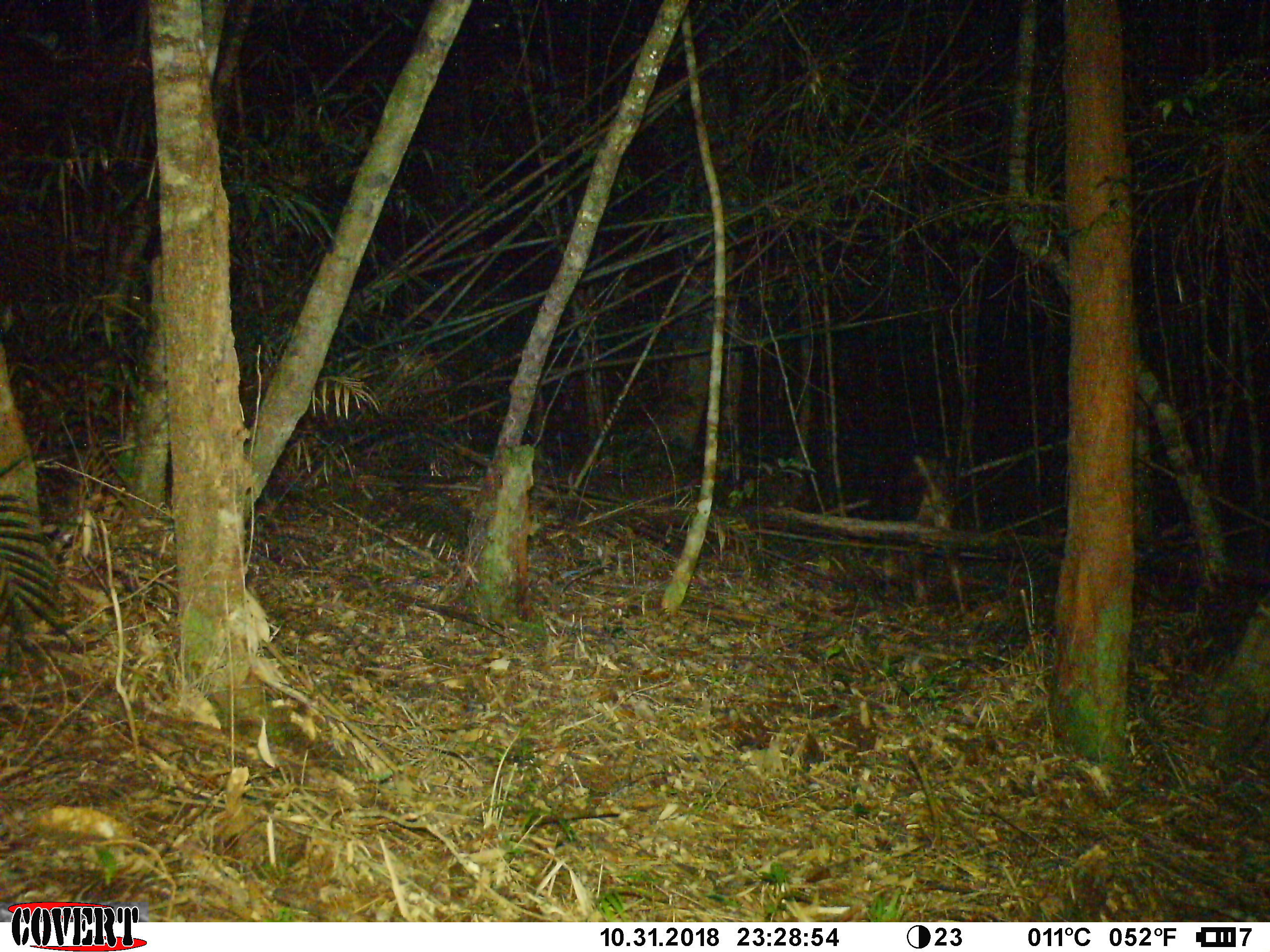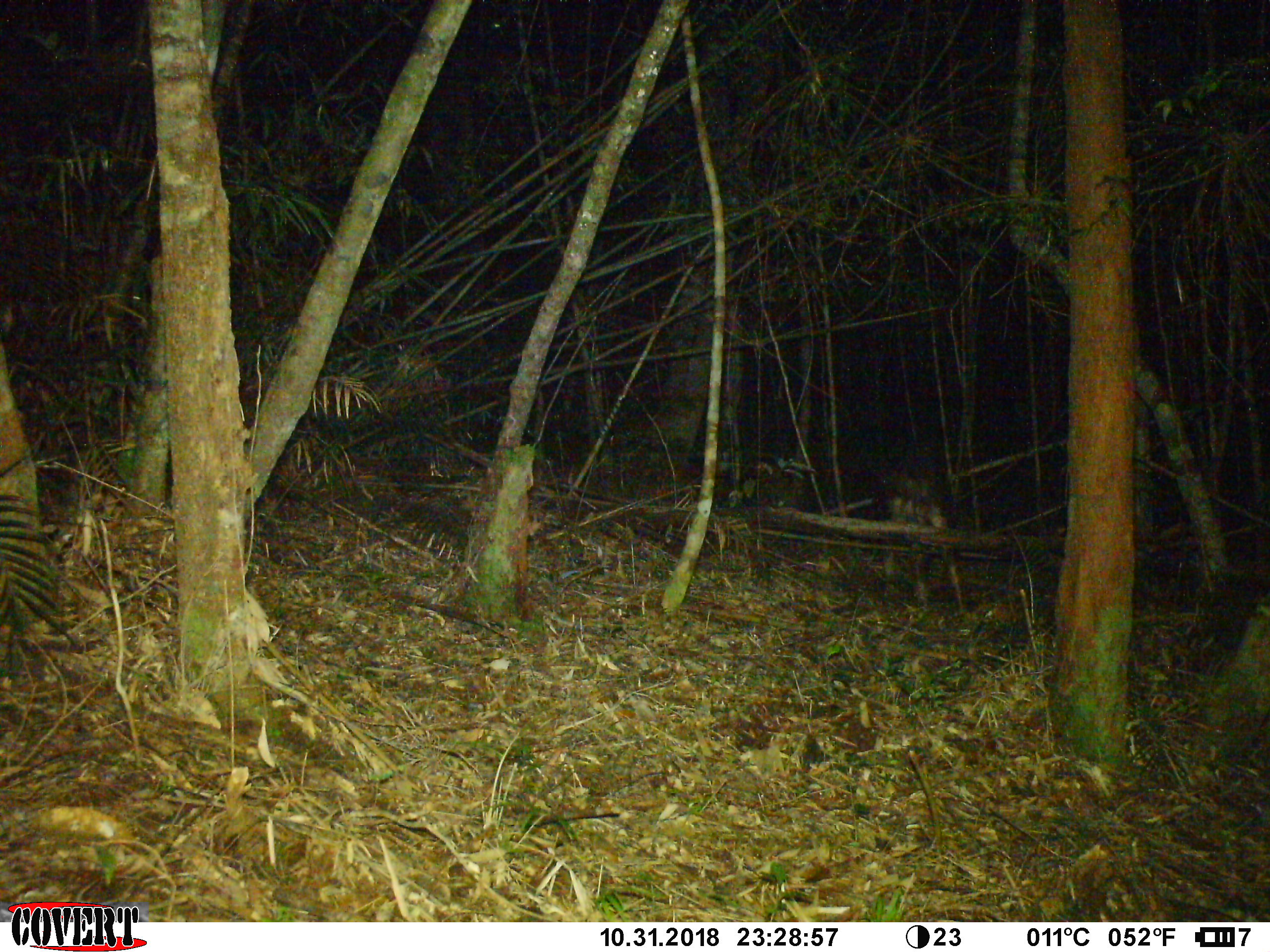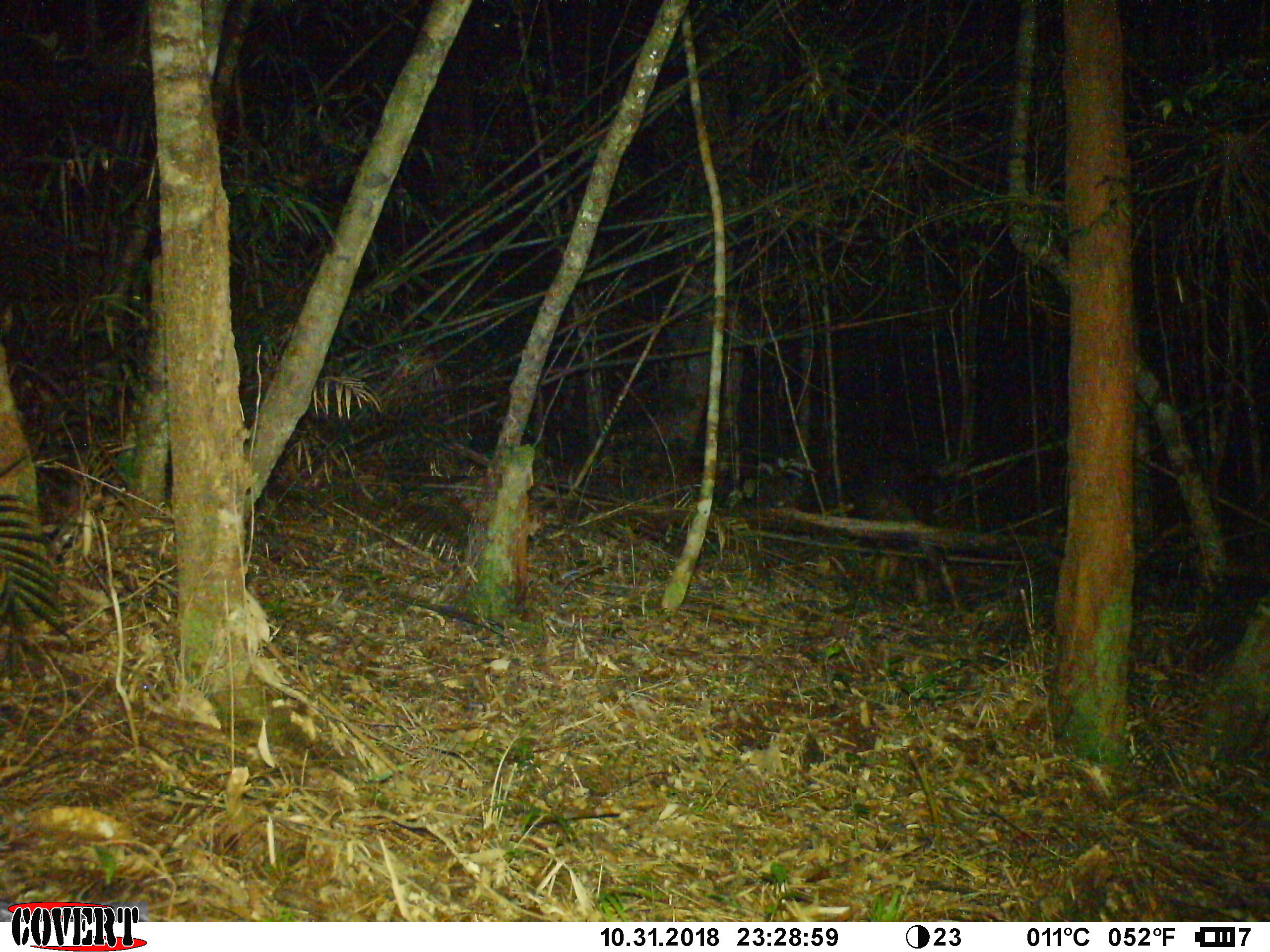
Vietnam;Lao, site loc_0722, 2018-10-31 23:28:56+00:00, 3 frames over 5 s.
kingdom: Animalia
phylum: Chordata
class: Mammalia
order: Artiodactyla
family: Bovidae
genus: Capricornis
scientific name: Capricornis sumatraensis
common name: chinese serow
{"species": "chinese serow (Capricornis sumatraensis)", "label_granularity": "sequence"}